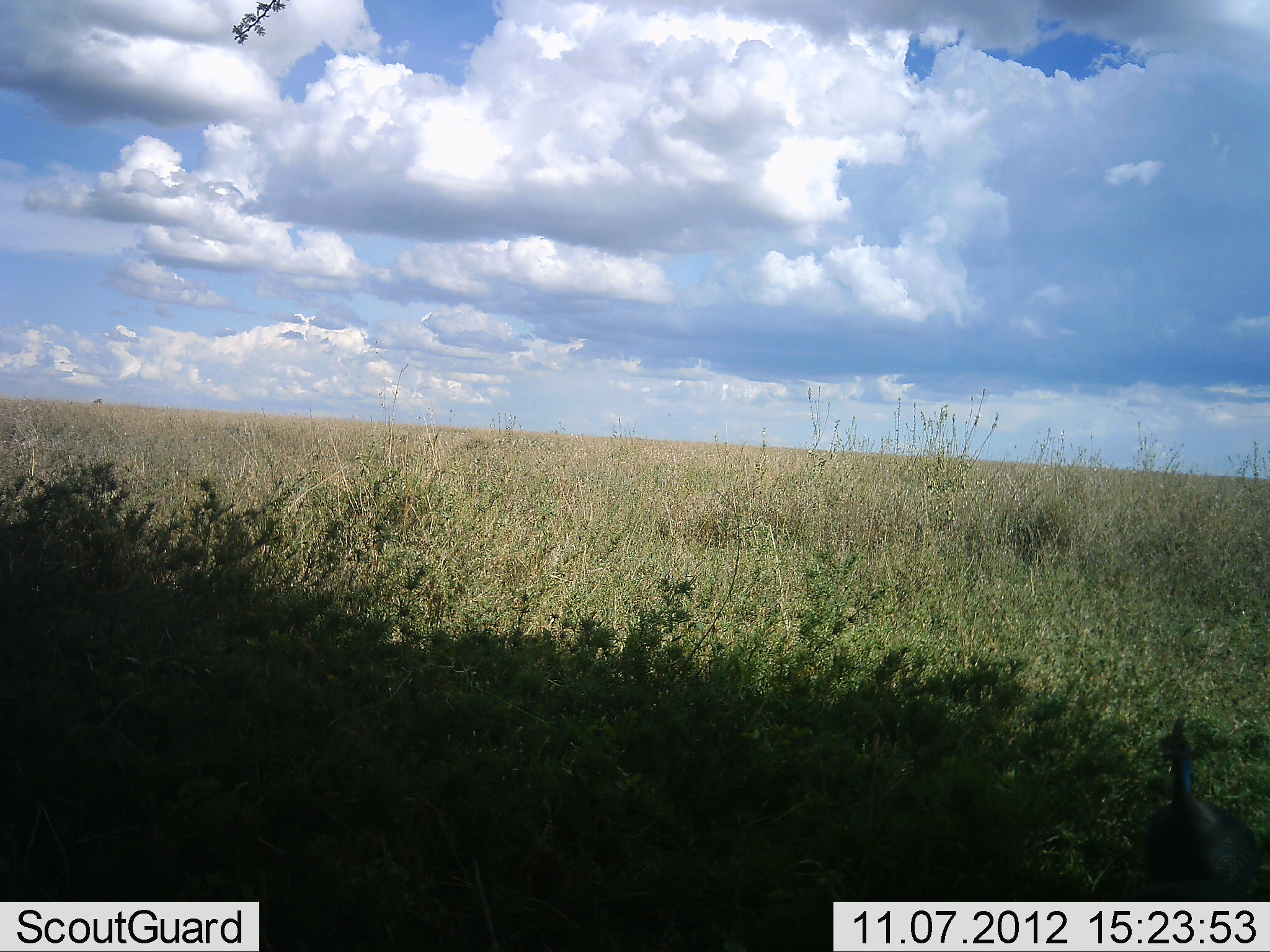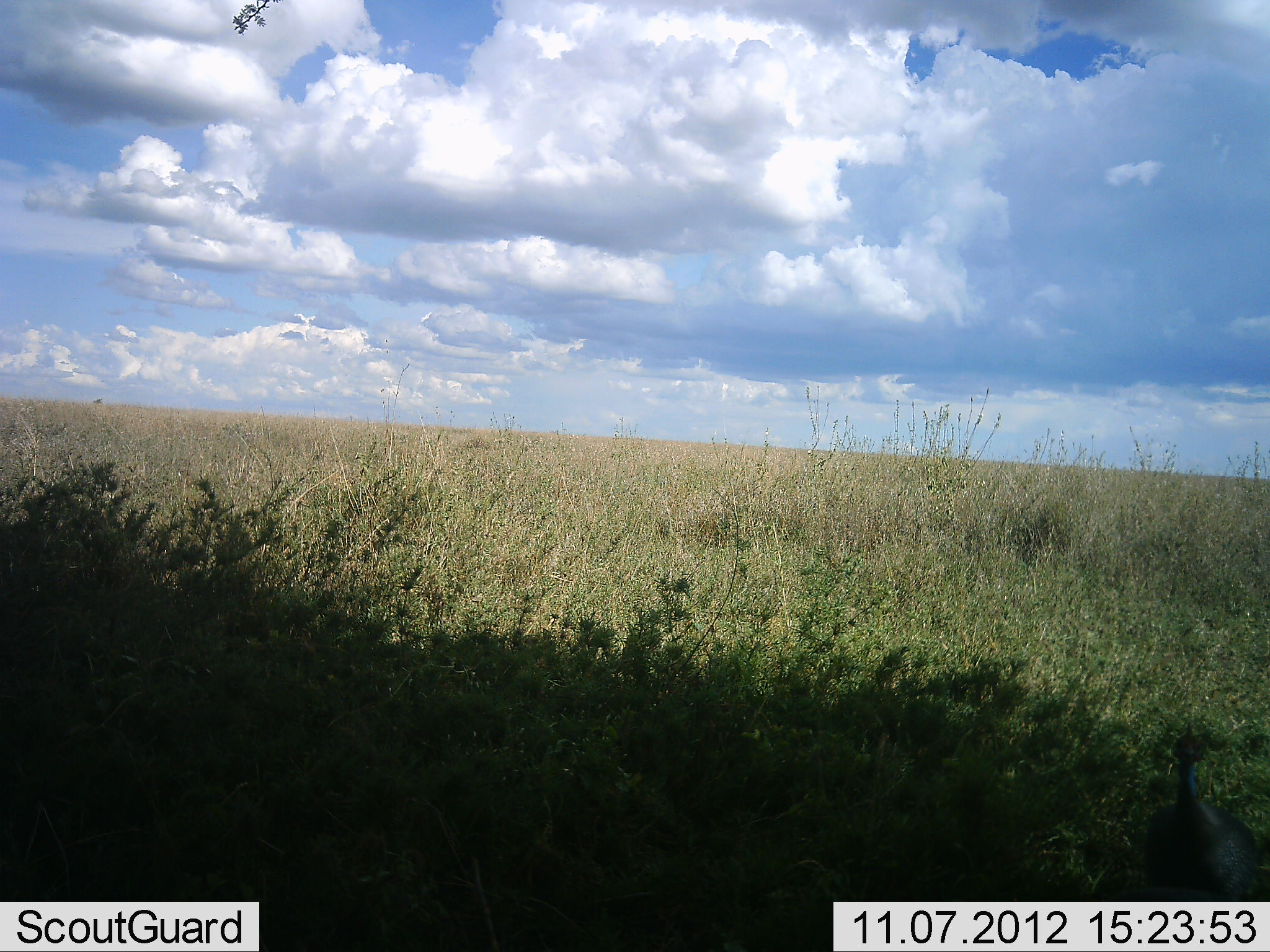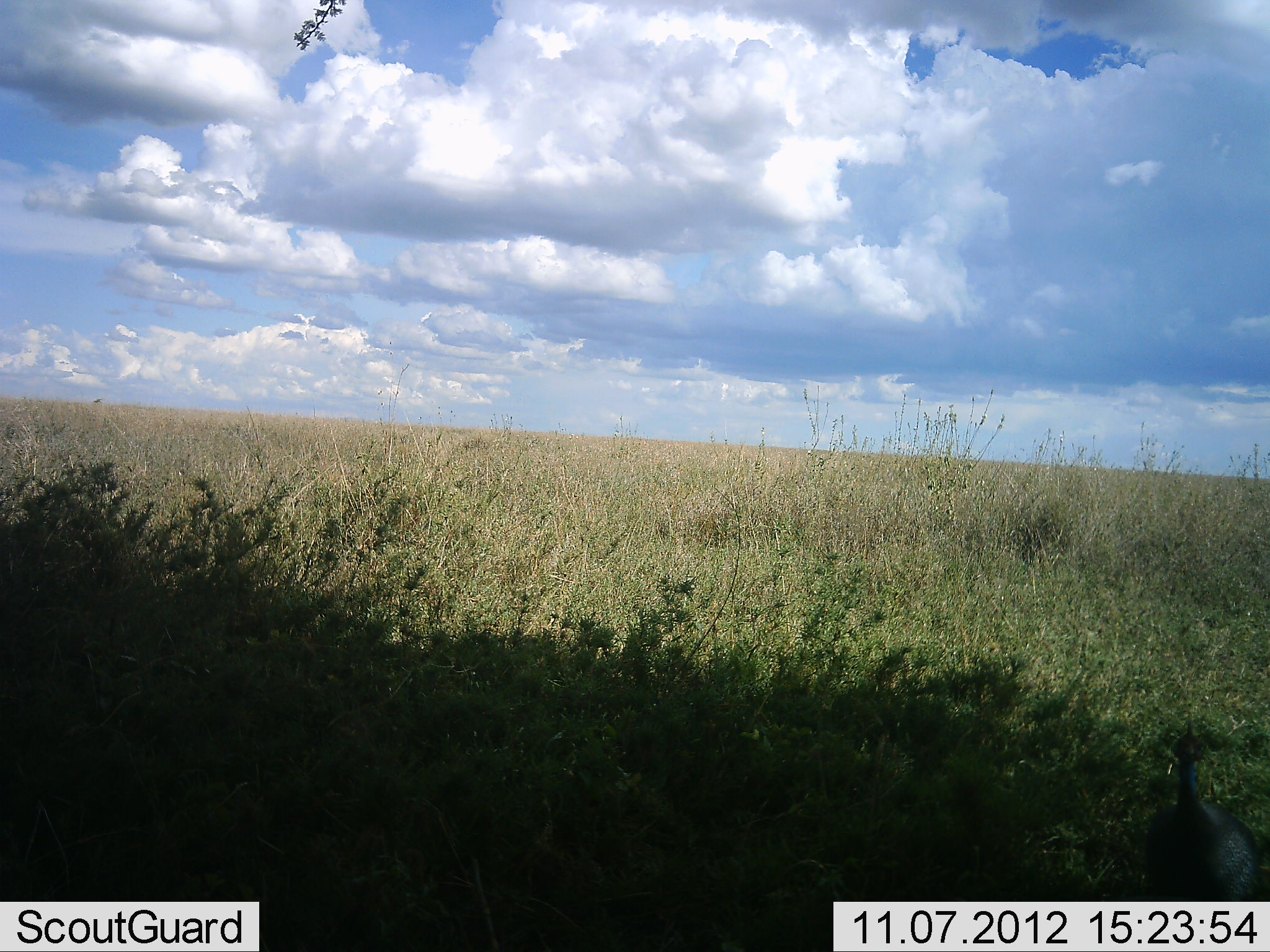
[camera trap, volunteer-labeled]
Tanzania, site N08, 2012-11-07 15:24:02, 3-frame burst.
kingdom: Animalia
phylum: Chordata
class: Aves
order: Galliformes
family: Numididae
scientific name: Numididae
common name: guinea fowl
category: guineafowl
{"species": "guineafowl (guinea fowl) (Numididae)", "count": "1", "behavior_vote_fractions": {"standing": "80%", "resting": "0%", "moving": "30%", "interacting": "0%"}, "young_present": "0%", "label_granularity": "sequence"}